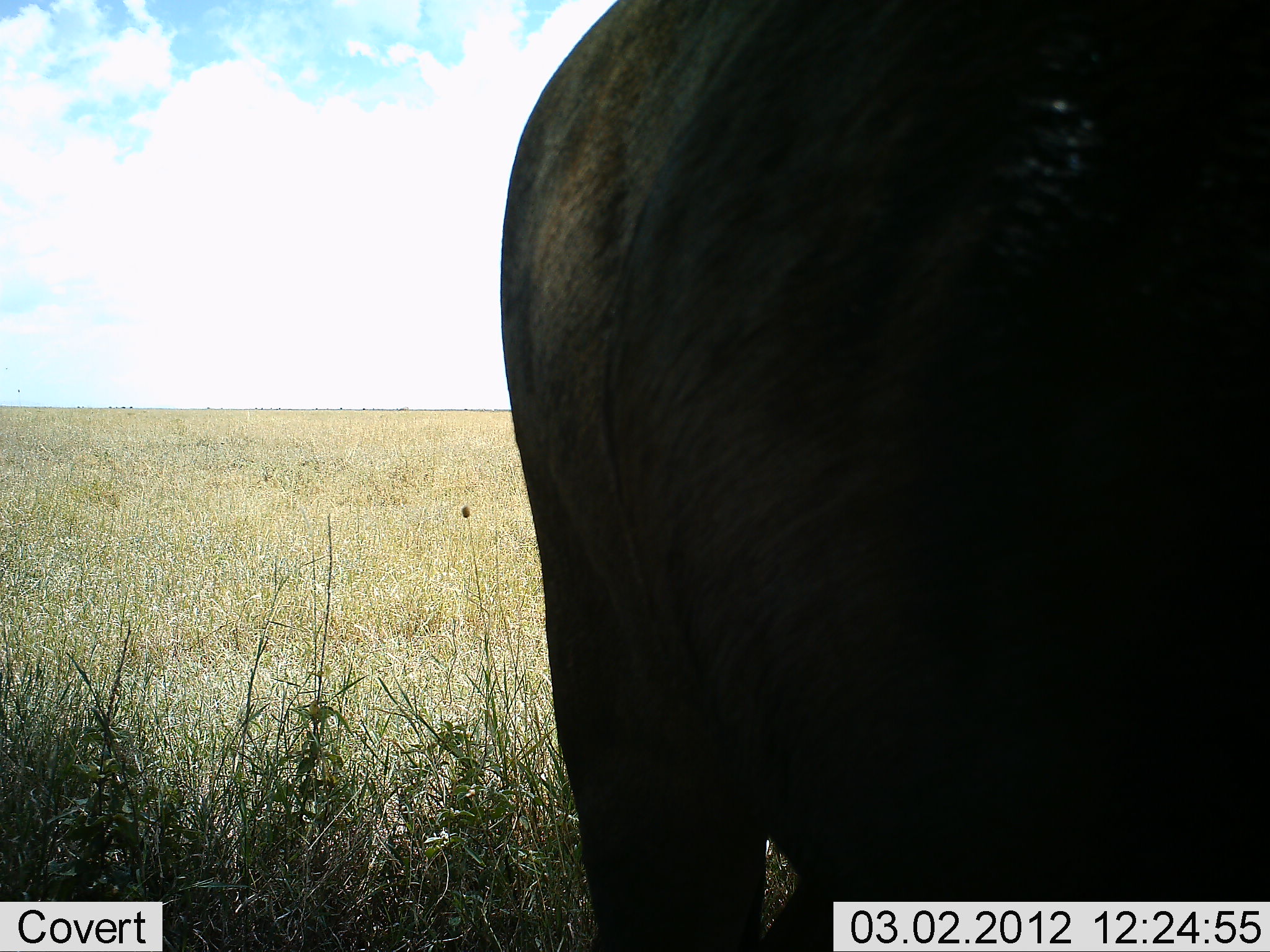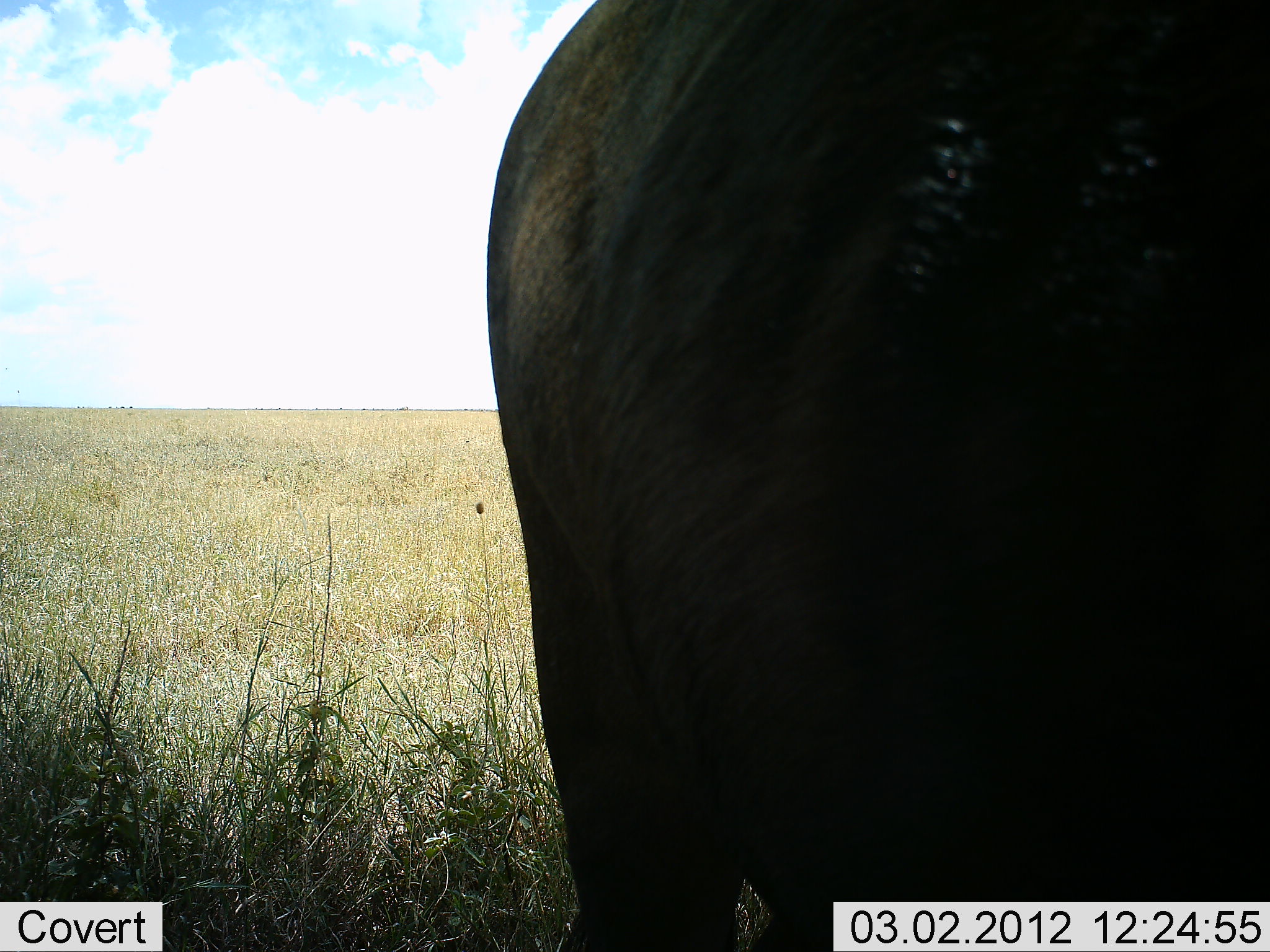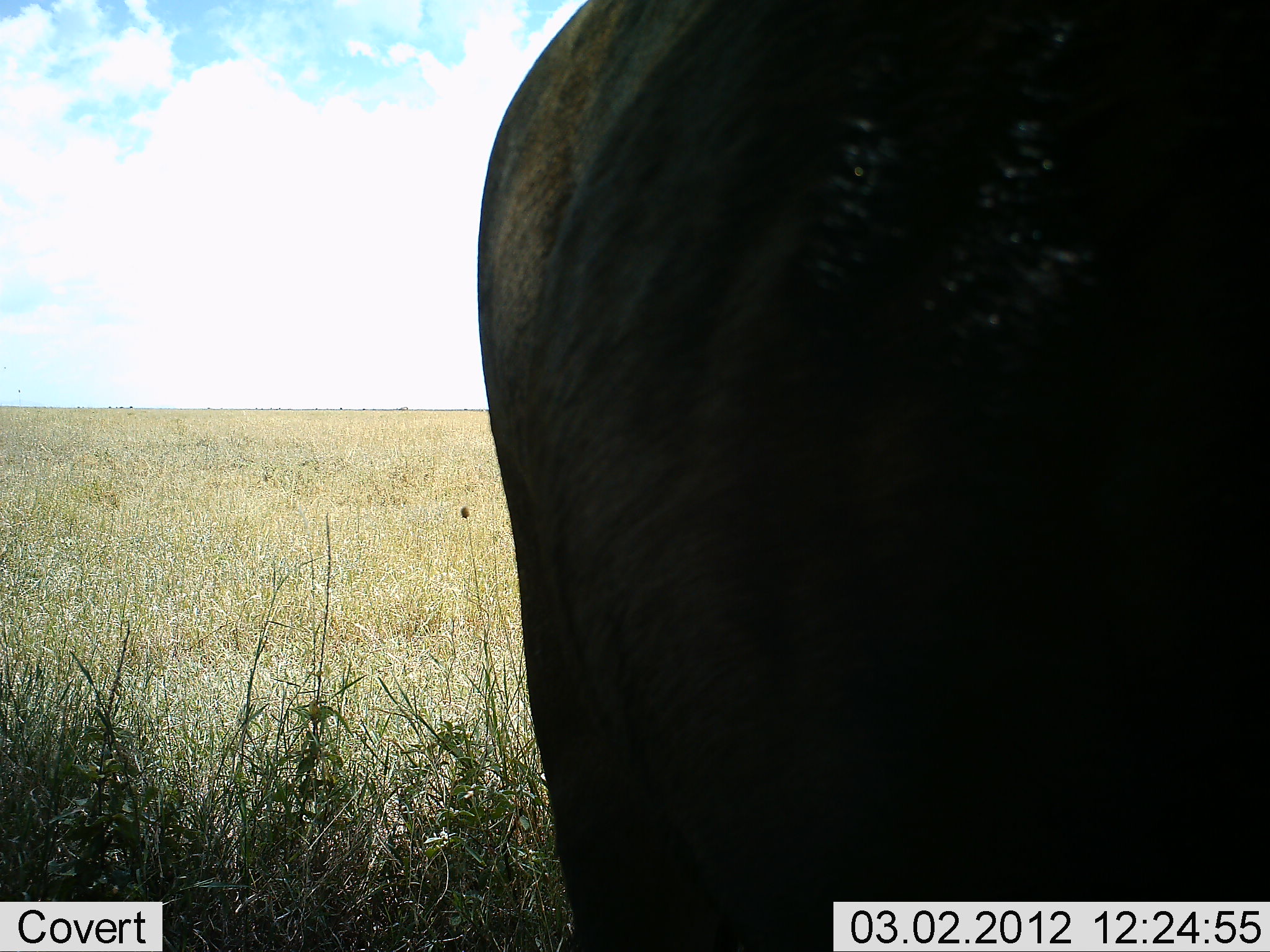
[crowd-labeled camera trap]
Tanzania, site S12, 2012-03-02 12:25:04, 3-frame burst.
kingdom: Animalia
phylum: Chordata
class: Mammalia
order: Artiodactyla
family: Bovidae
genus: Syncerus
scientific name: Syncerus caffer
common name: cape buffalo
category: buffalo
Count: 1.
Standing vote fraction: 100%.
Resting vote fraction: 0%.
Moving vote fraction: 0%.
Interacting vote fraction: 0%.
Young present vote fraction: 0%.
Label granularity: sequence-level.